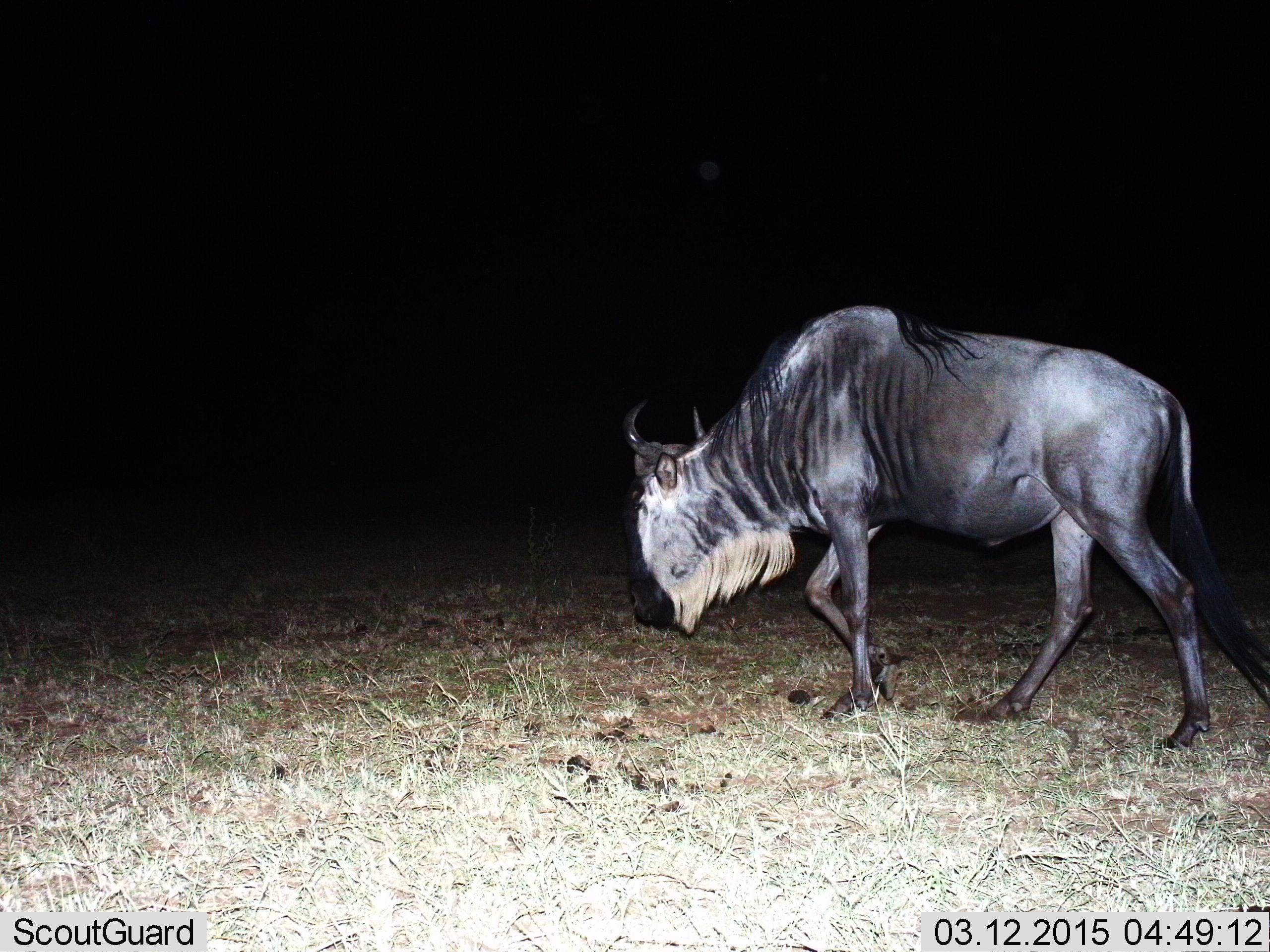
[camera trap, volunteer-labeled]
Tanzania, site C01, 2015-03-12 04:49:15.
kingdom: Animalia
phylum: Chordata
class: Mammalia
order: Artiodactyla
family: Bovidae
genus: Connochaetes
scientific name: Connochaetes taurinus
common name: blue wildebeest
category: wildebeest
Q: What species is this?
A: Wildebeest (blue wildebeest) (Connochaetes taurinus).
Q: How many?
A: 1.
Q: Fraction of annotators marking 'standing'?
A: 0%.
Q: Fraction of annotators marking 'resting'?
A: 0%.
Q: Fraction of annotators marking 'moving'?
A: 100%.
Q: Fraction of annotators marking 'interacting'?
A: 0%.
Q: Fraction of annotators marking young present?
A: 0%.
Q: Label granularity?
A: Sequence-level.